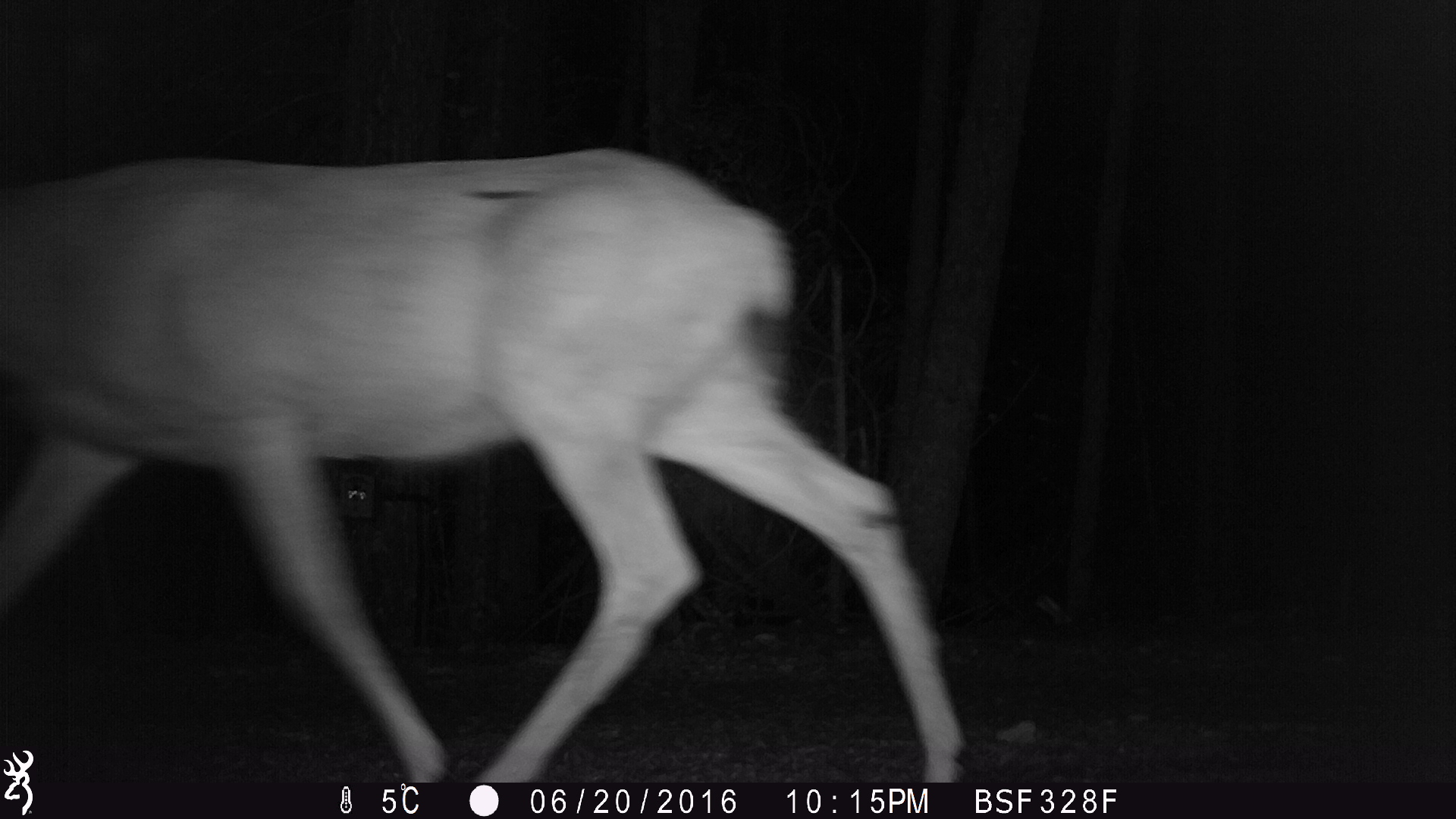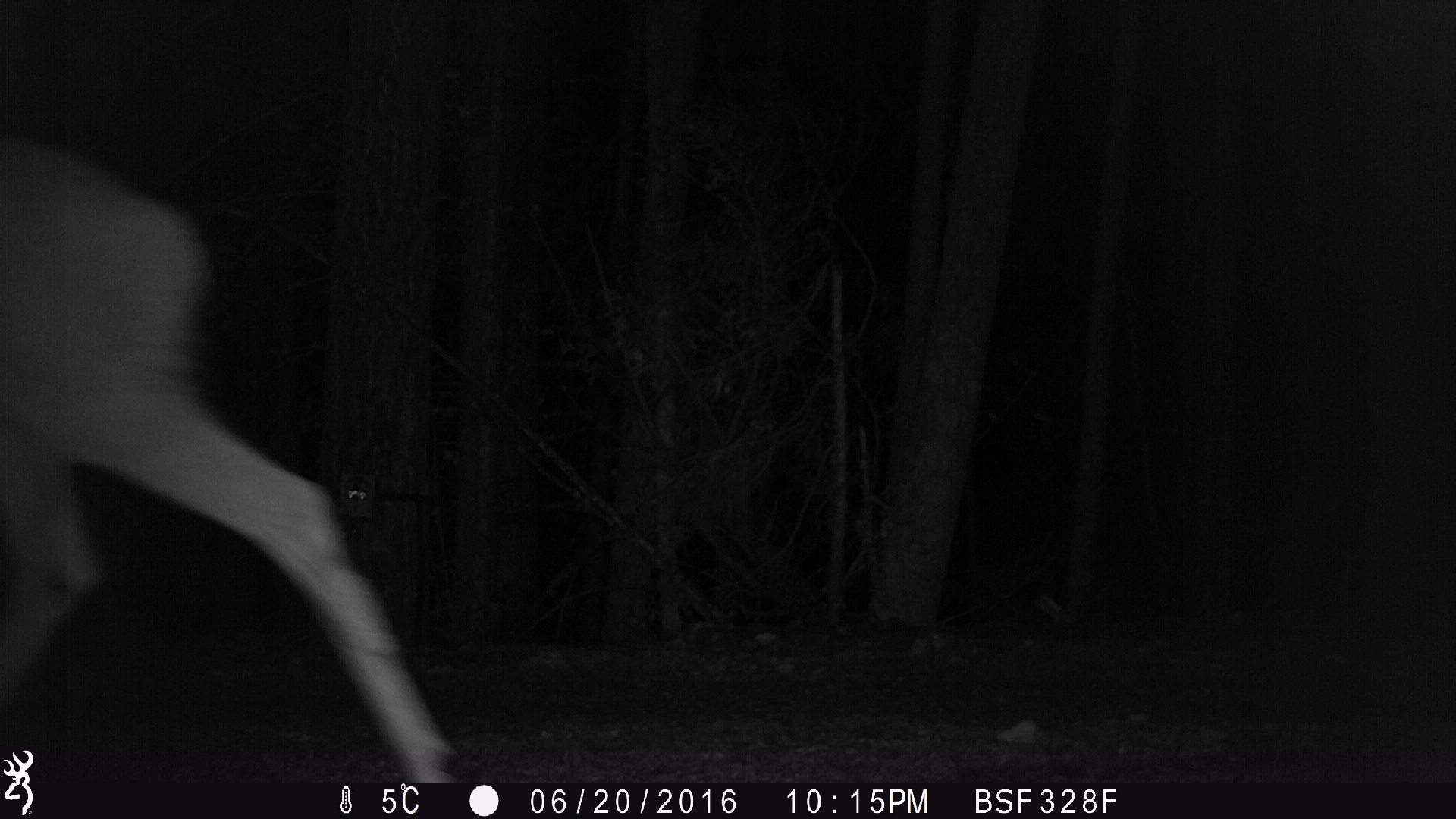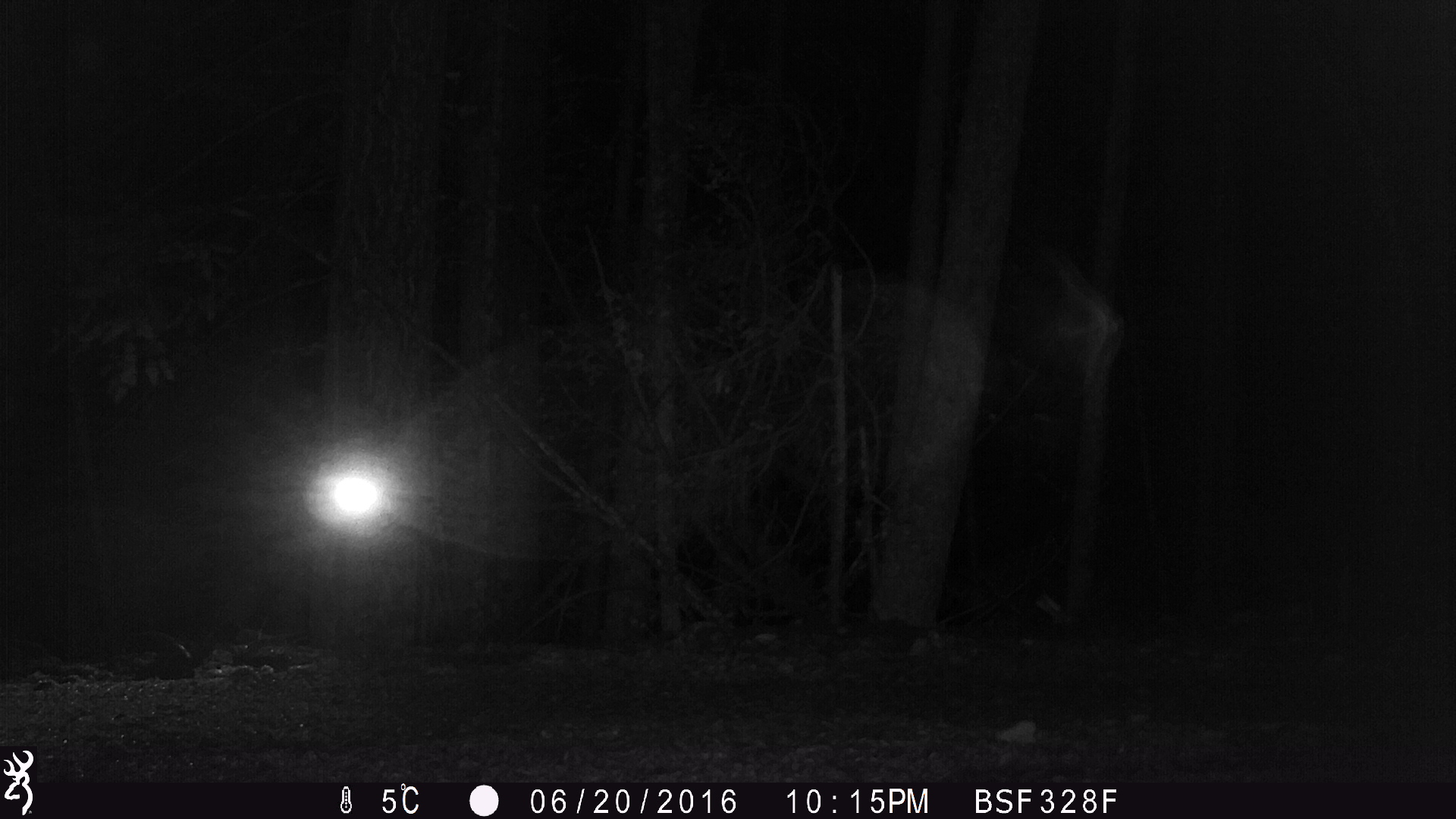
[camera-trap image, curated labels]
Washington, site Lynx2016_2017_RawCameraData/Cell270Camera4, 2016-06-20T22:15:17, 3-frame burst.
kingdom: Animalia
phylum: Chordata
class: Mammalia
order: Artiodactyla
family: Cervidae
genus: Odocoileus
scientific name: Odocoileus hemionus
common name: mule deer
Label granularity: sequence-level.